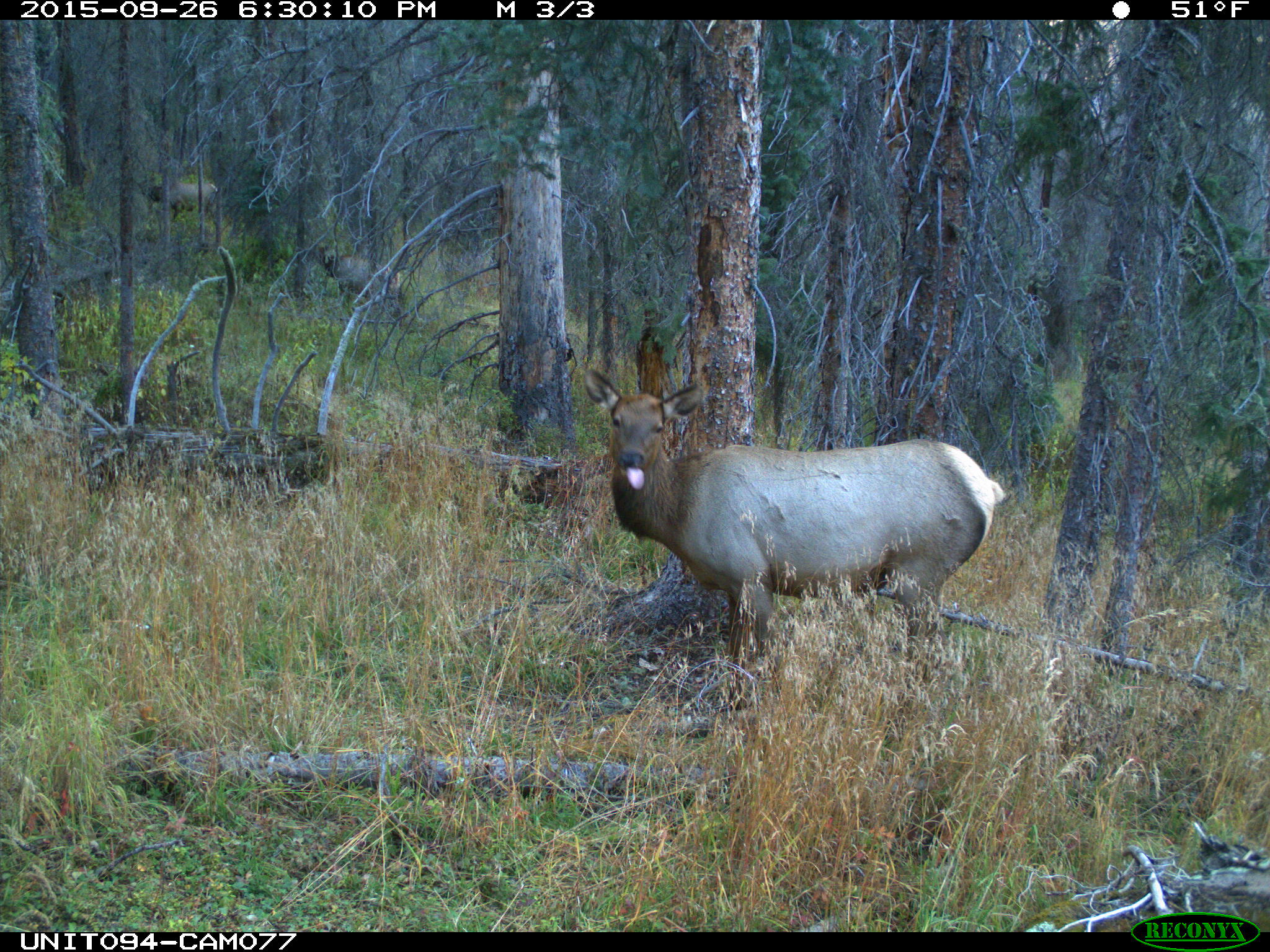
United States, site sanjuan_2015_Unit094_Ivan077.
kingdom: Animalia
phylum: Chordata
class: Mammalia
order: Artiodactyla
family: Cervidae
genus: Cervus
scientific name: Cervus elaphus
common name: red deer